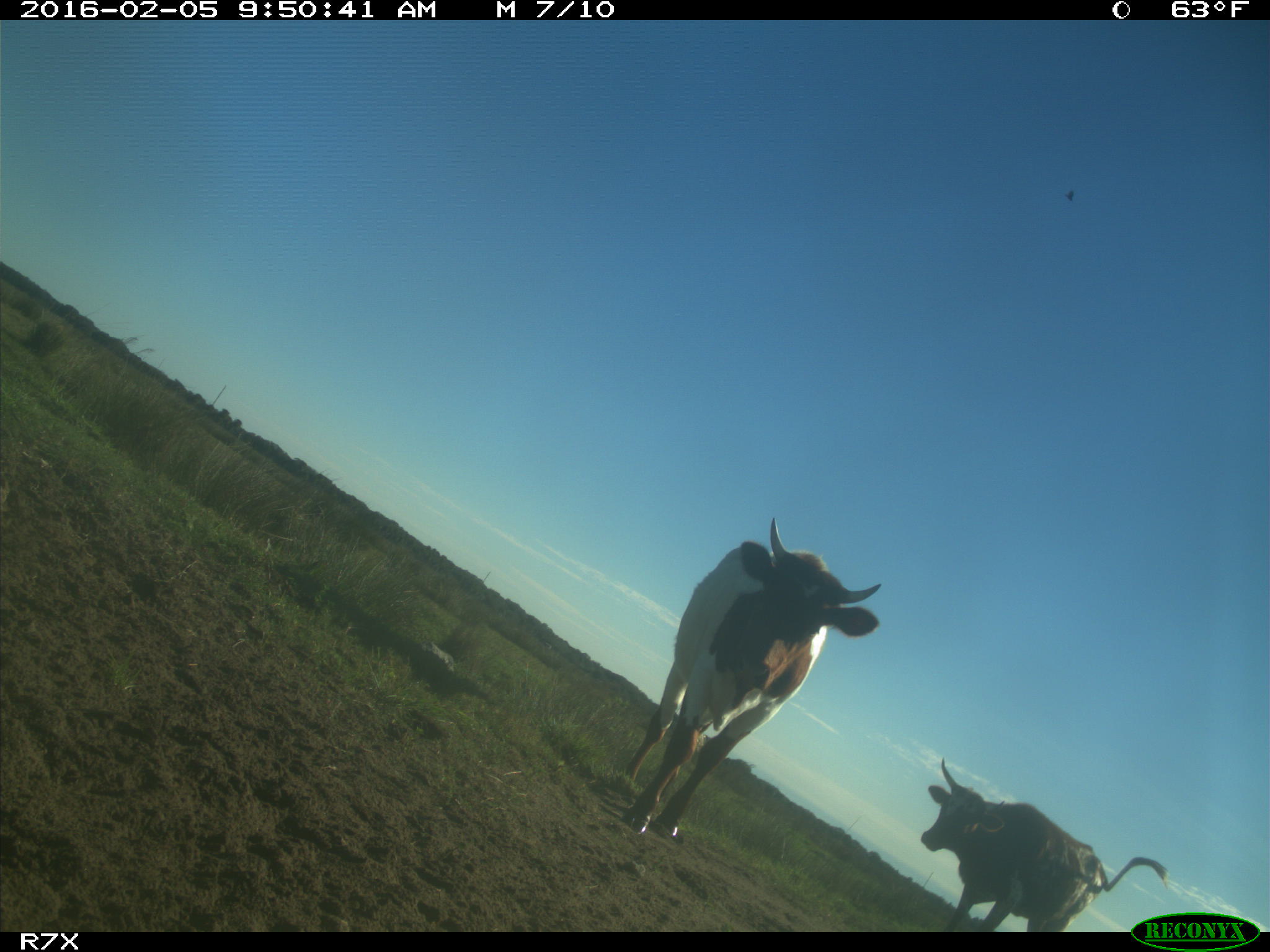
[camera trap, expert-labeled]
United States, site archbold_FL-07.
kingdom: Animalia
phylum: Chordata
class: Mammalia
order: Artiodactyla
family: Bovidae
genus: Bos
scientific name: Bos taurus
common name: domestic cow